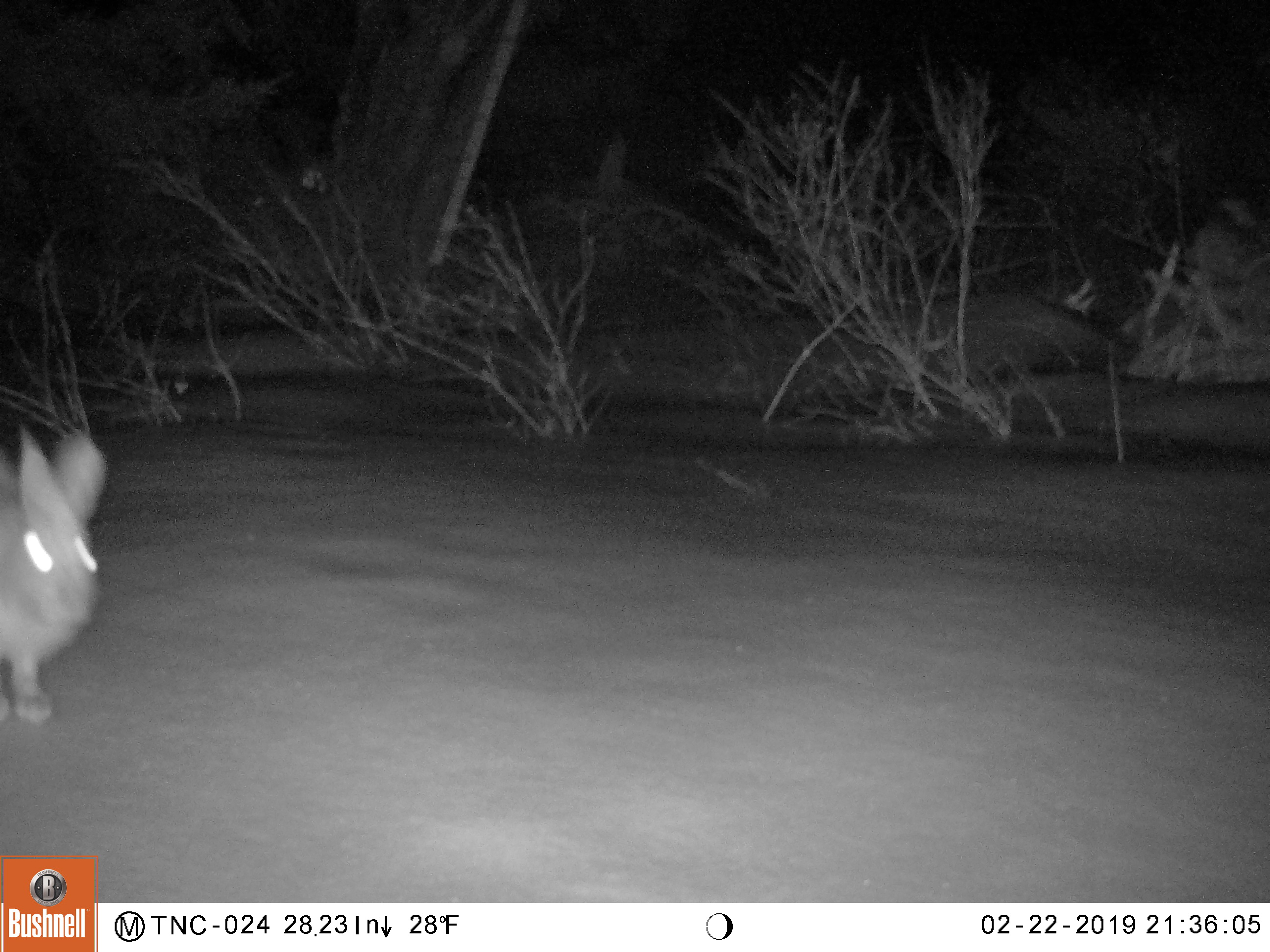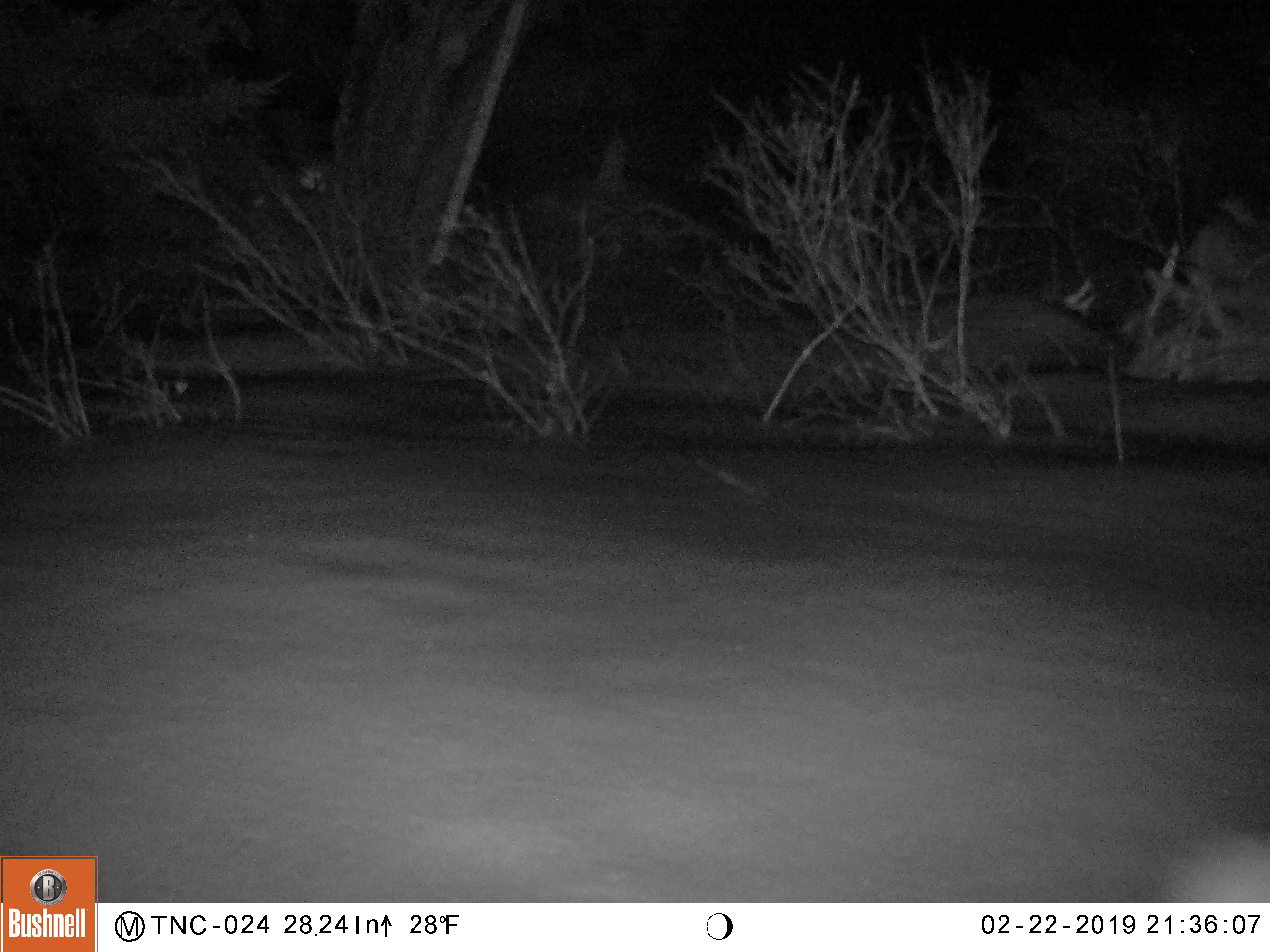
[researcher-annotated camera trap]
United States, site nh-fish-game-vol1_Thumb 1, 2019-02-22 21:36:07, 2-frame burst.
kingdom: Animalia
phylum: Chordata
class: Mammalia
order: Lagomorpha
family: Leporidae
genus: Lepus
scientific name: Lepus americanus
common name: snowshoe hare